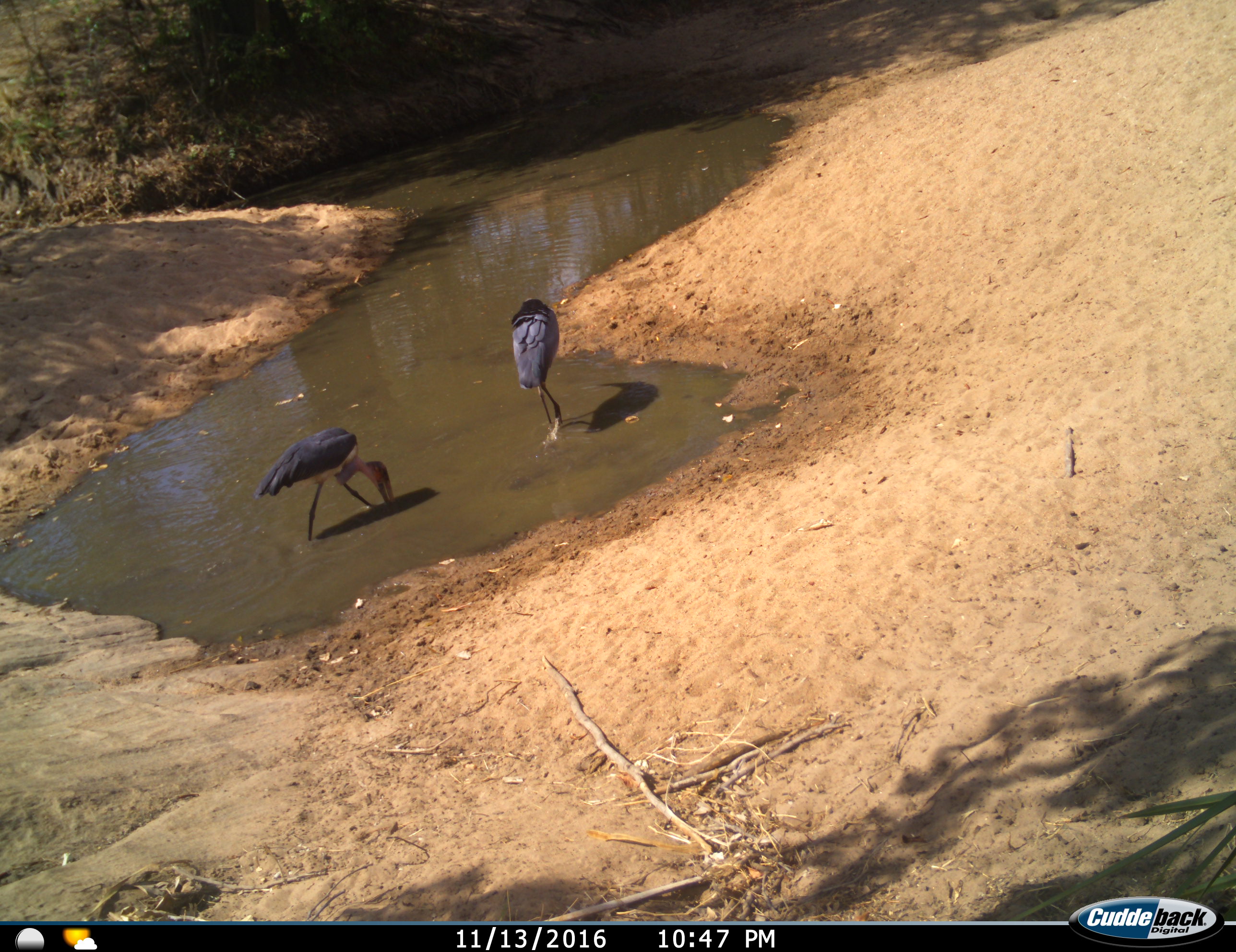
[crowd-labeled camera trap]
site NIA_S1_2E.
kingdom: Animalia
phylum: Chordata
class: Aves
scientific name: Aves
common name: bird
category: birdother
Birdother (bird) (Aves), count 2. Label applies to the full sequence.